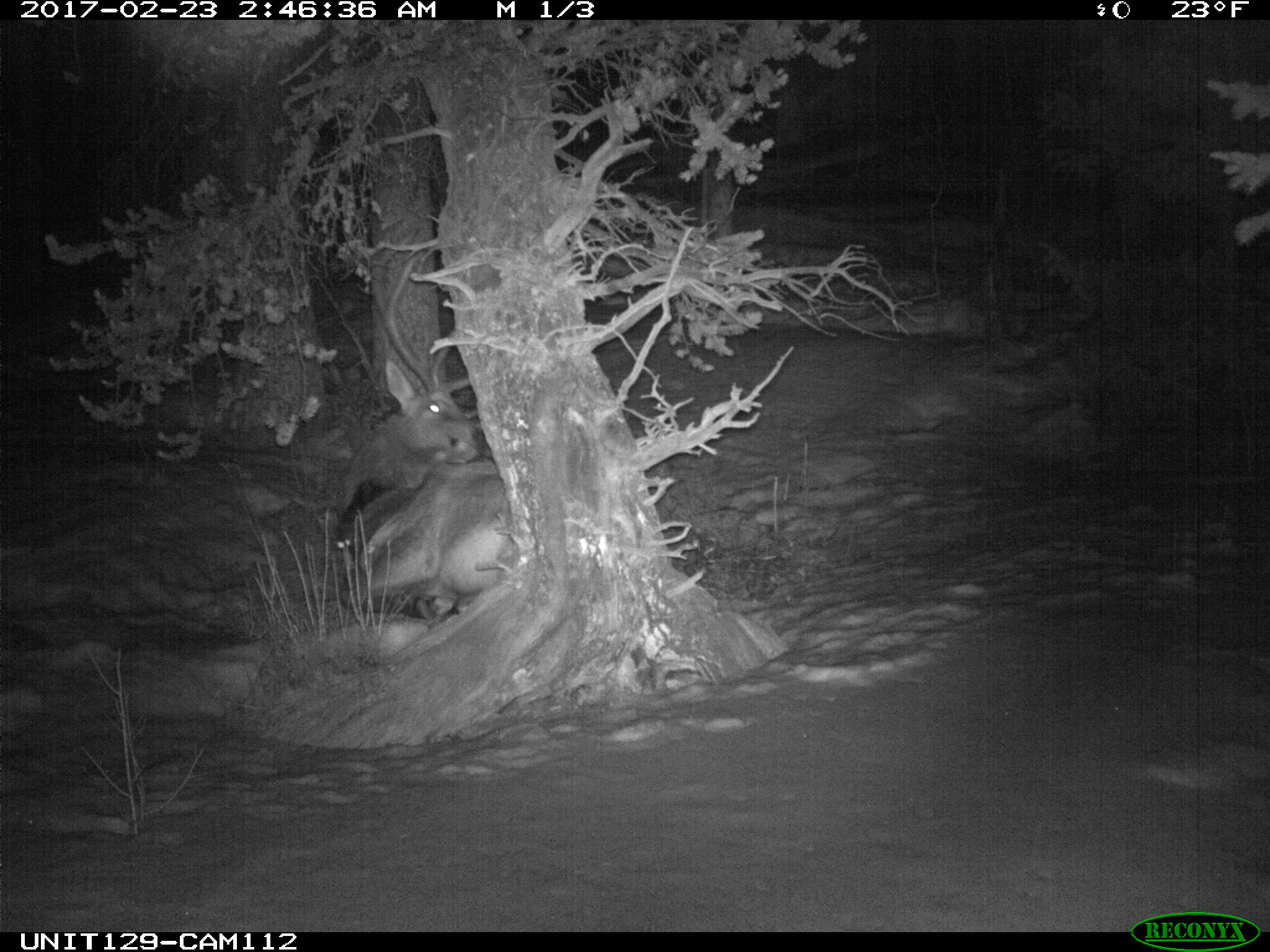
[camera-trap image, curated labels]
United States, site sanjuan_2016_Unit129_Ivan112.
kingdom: Animalia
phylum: Chordata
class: Mammalia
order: Artiodactyla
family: Cervidae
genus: Cervus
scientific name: Cervus elaphus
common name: red deer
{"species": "Cervus elaphus (red deer)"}